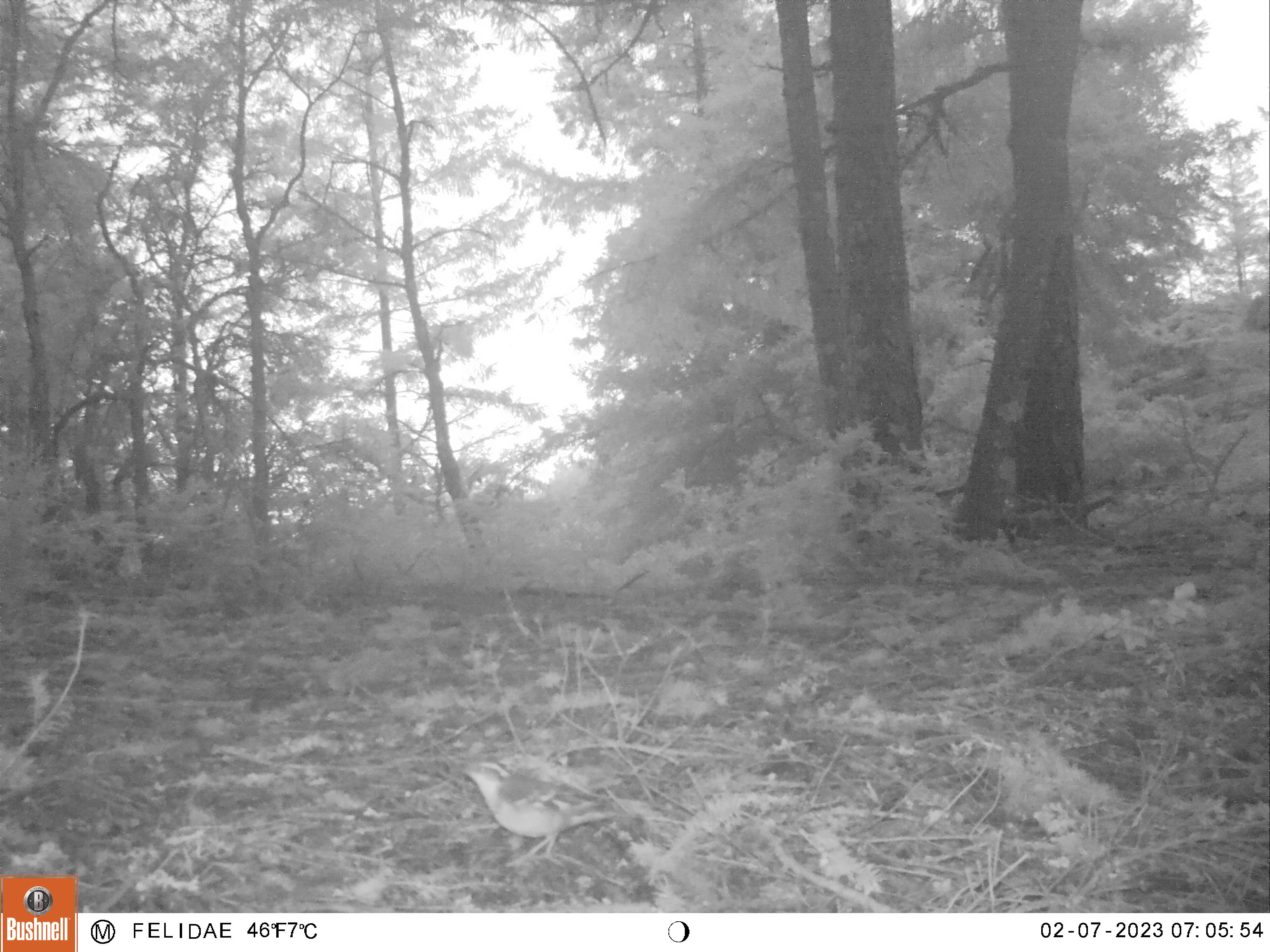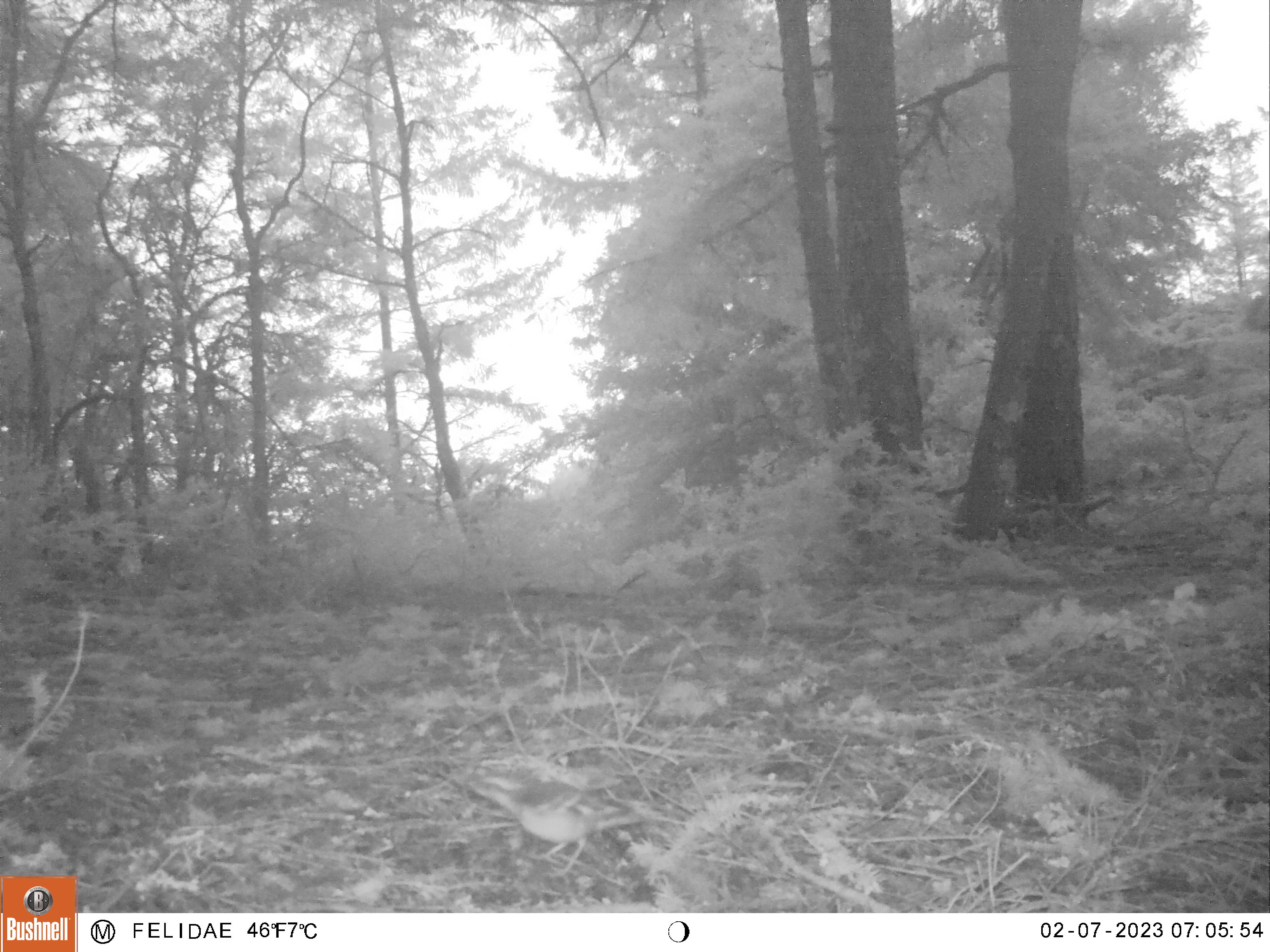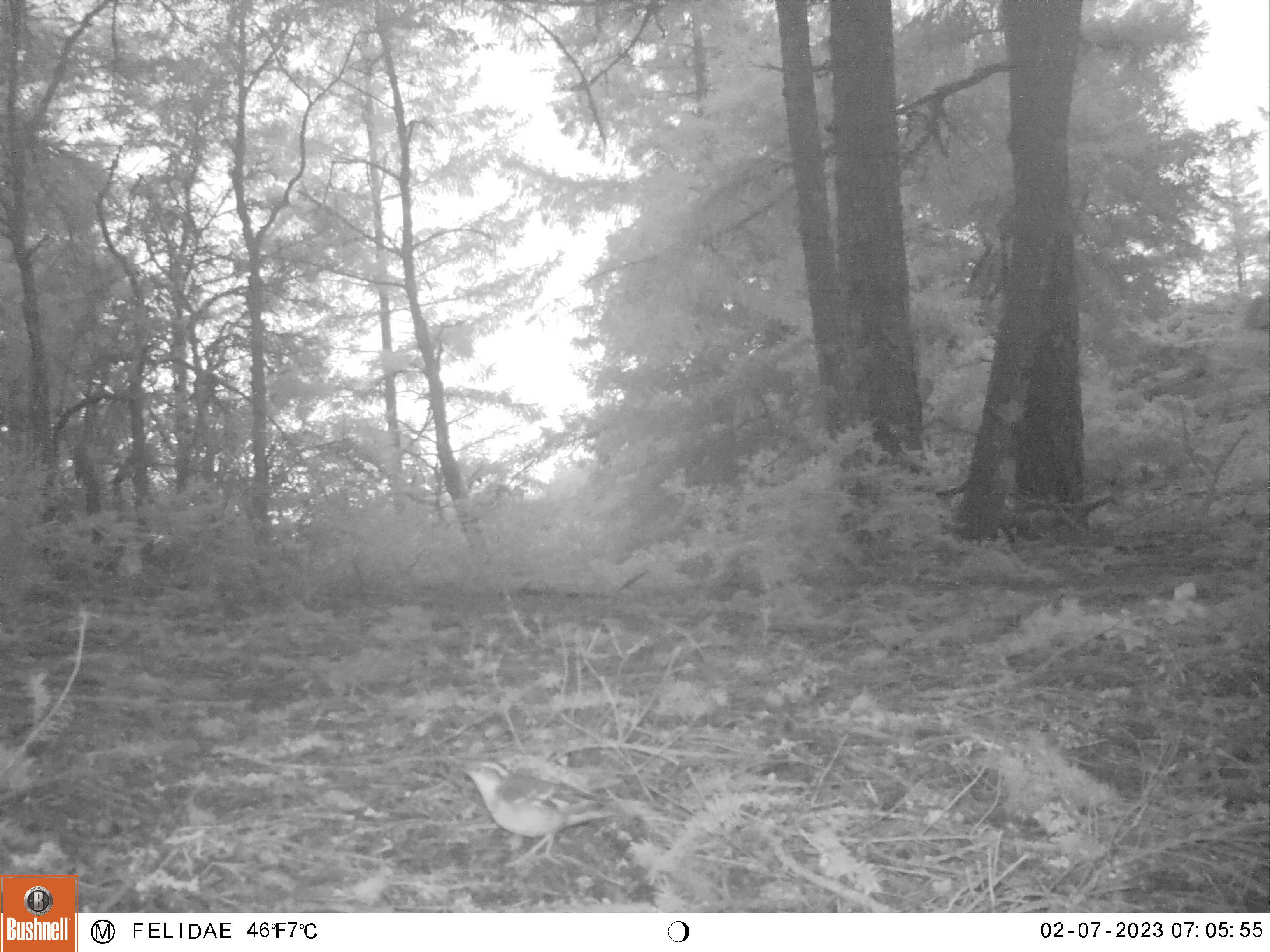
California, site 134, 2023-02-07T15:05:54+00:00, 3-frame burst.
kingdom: Animalia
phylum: Chordata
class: Aves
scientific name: Aves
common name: bird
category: unknown bird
Unknown bird (bird) (Aves).